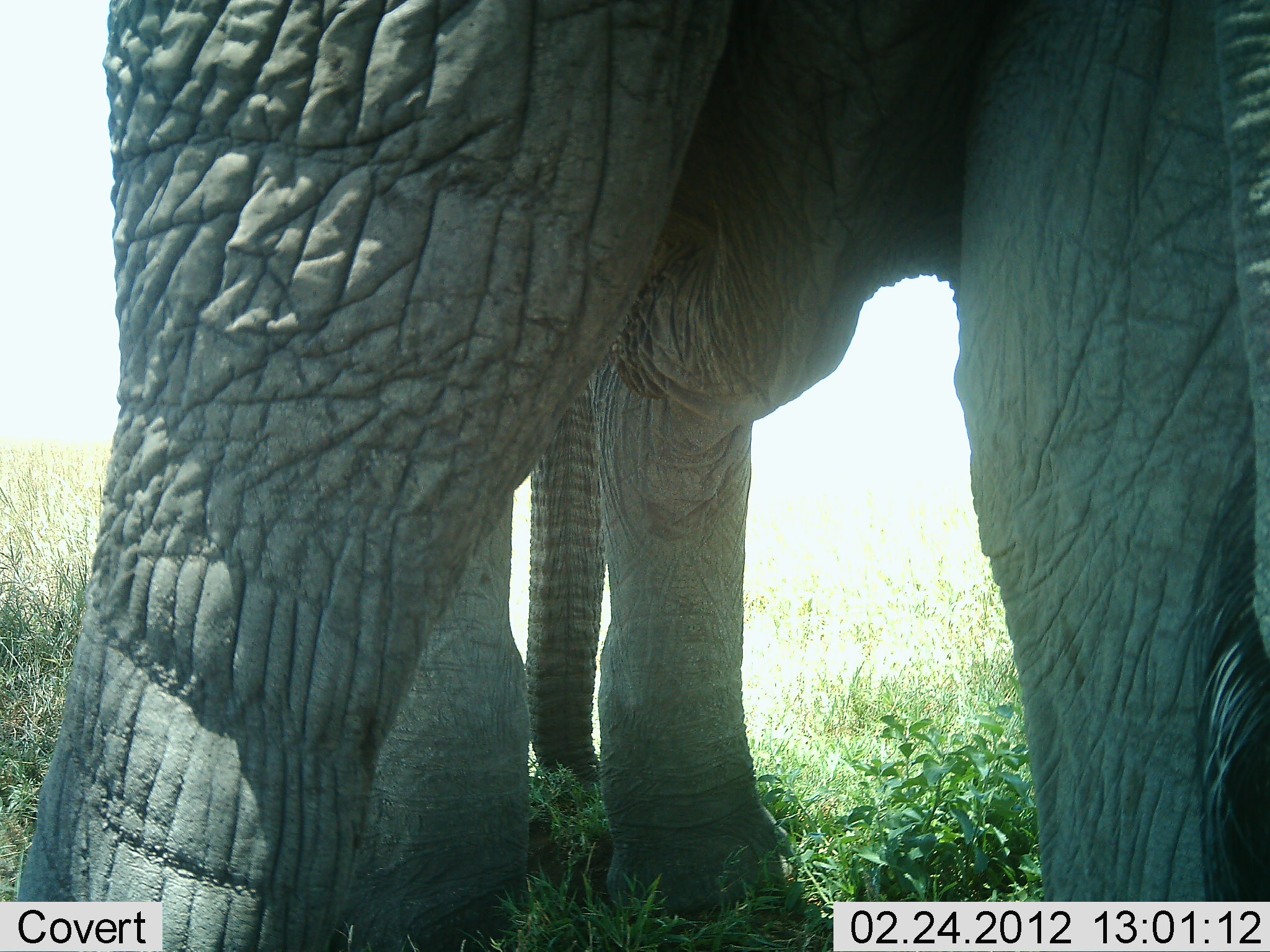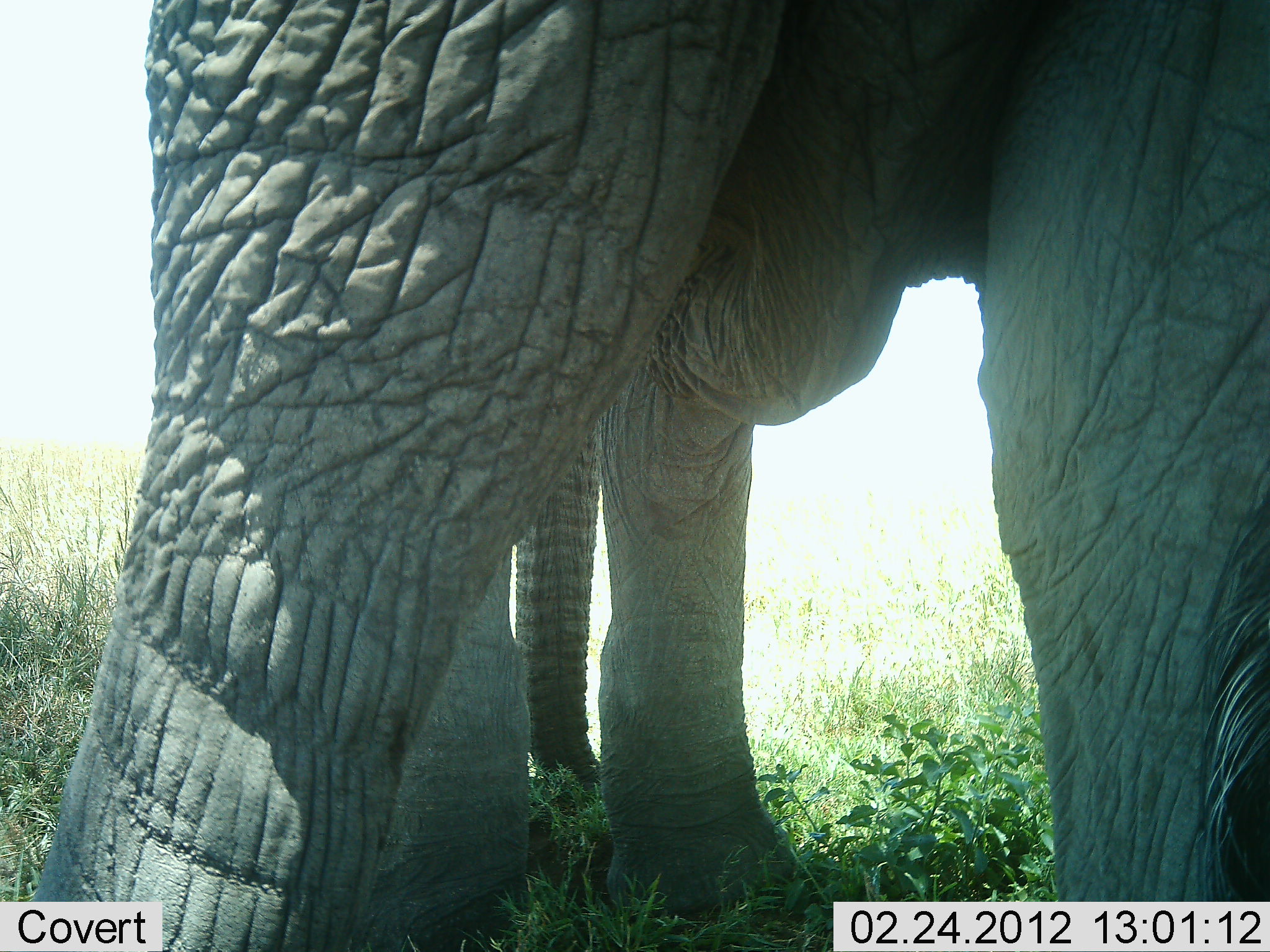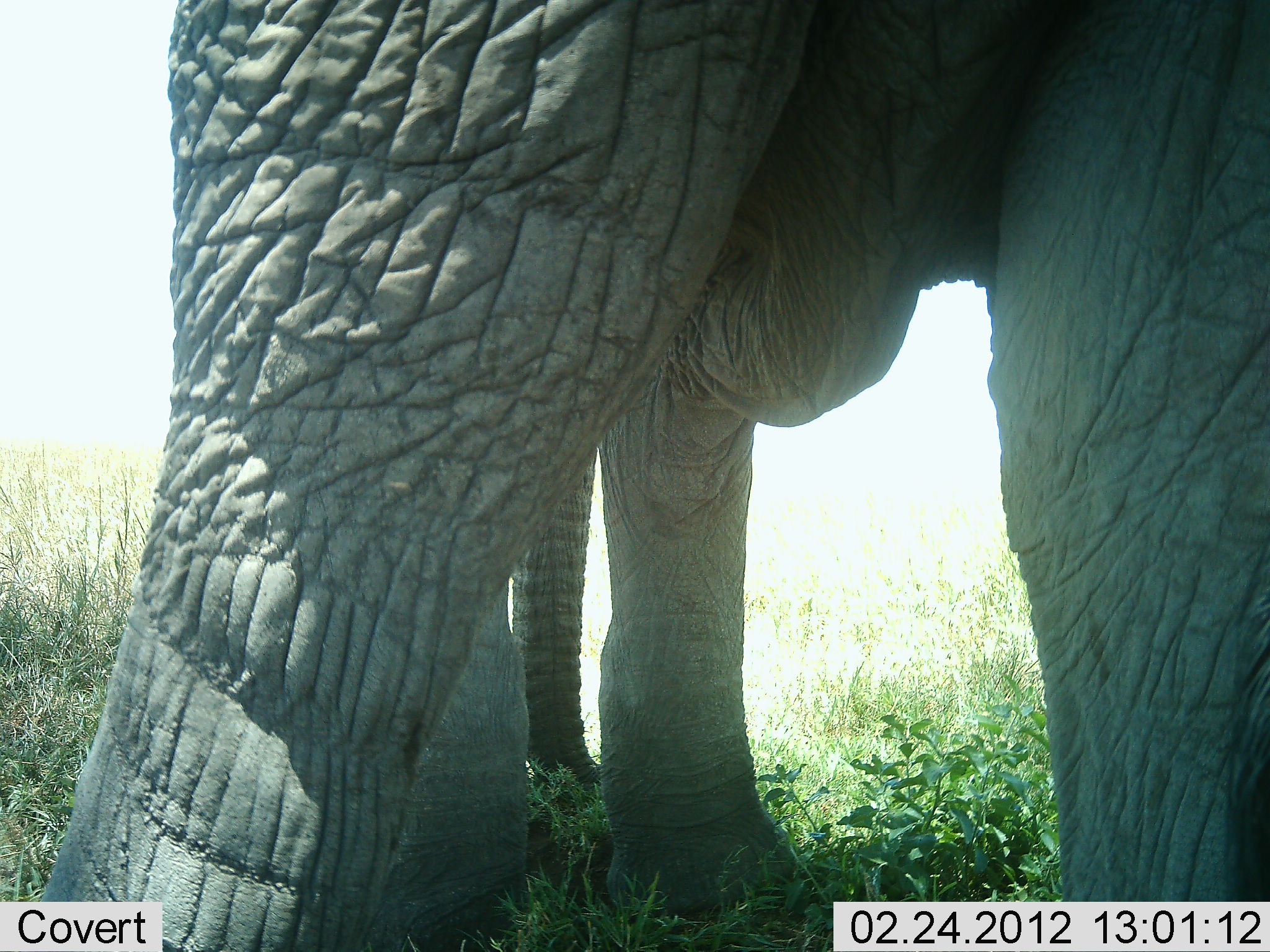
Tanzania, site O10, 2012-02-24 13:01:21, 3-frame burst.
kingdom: Animalia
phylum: Chordata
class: Mammalia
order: Proboscidea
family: Elephantidae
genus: Loxodonta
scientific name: Loxodonta africana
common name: african bush elephant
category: elephant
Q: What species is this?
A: Elephant (african bush elephant) (Loxodonta africana).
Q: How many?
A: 1.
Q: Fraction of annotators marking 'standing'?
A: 95%.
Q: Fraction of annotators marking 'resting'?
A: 0%.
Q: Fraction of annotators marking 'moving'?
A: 5%.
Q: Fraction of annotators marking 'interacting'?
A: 0%.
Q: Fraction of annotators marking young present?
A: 0%.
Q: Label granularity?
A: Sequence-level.